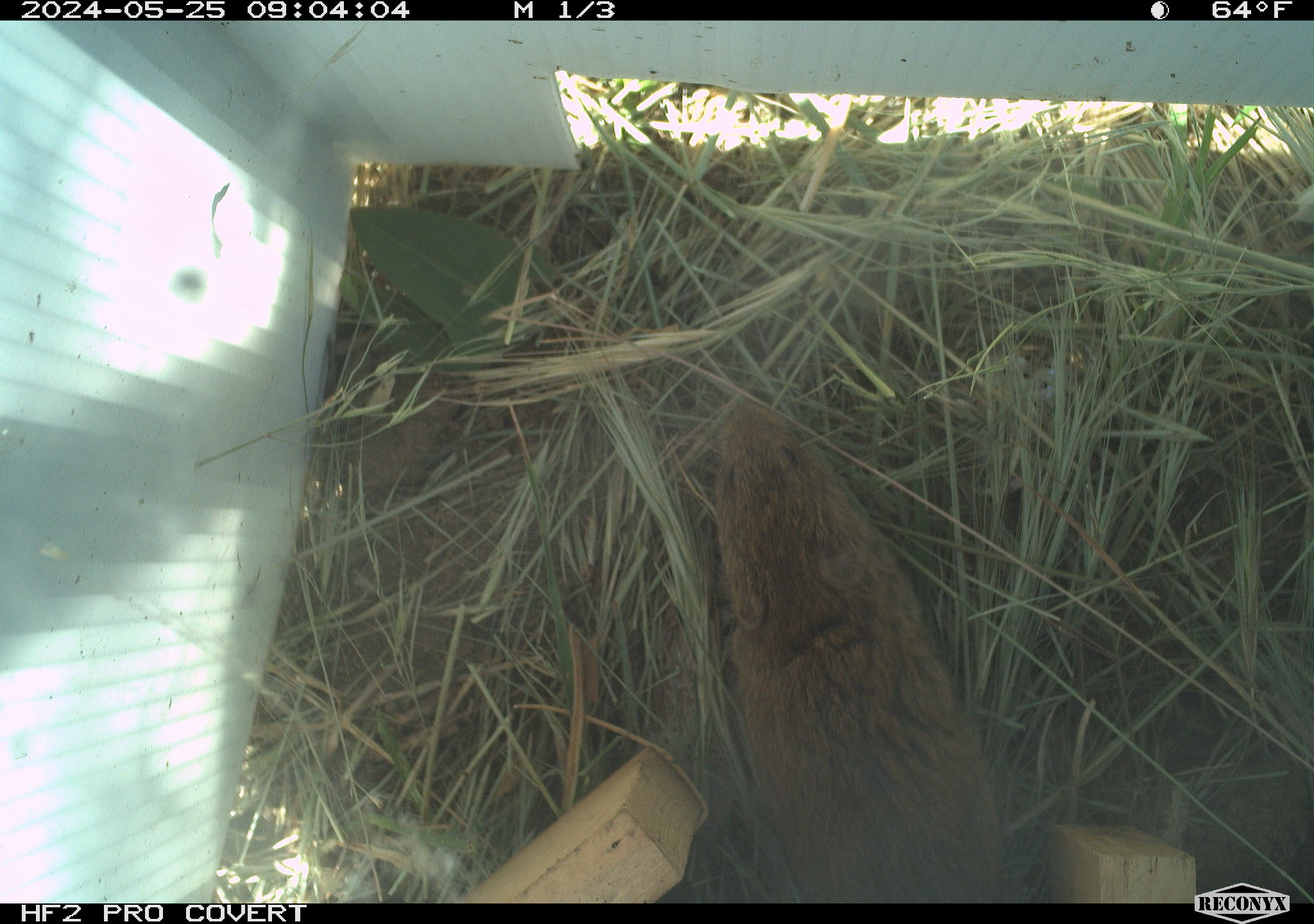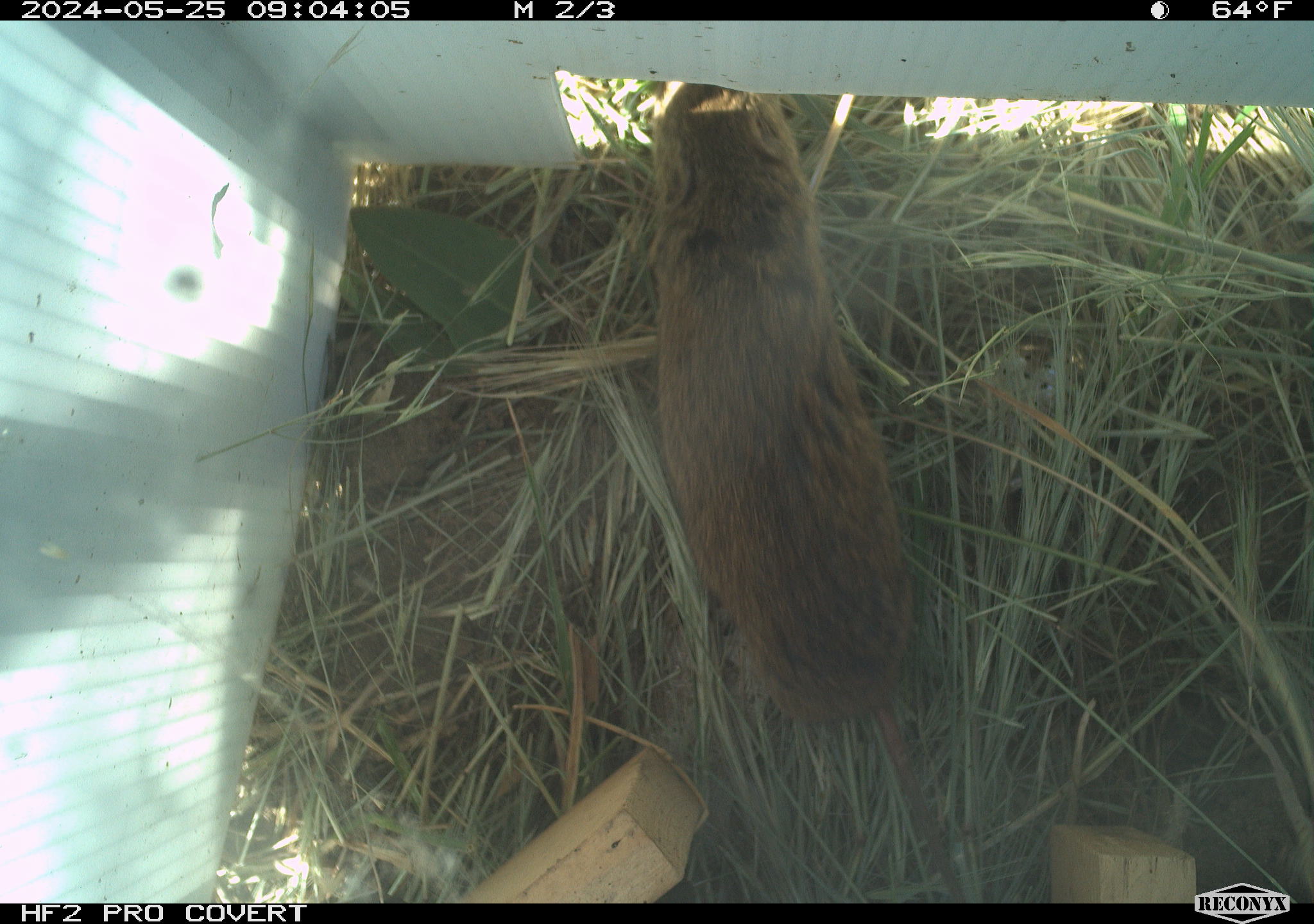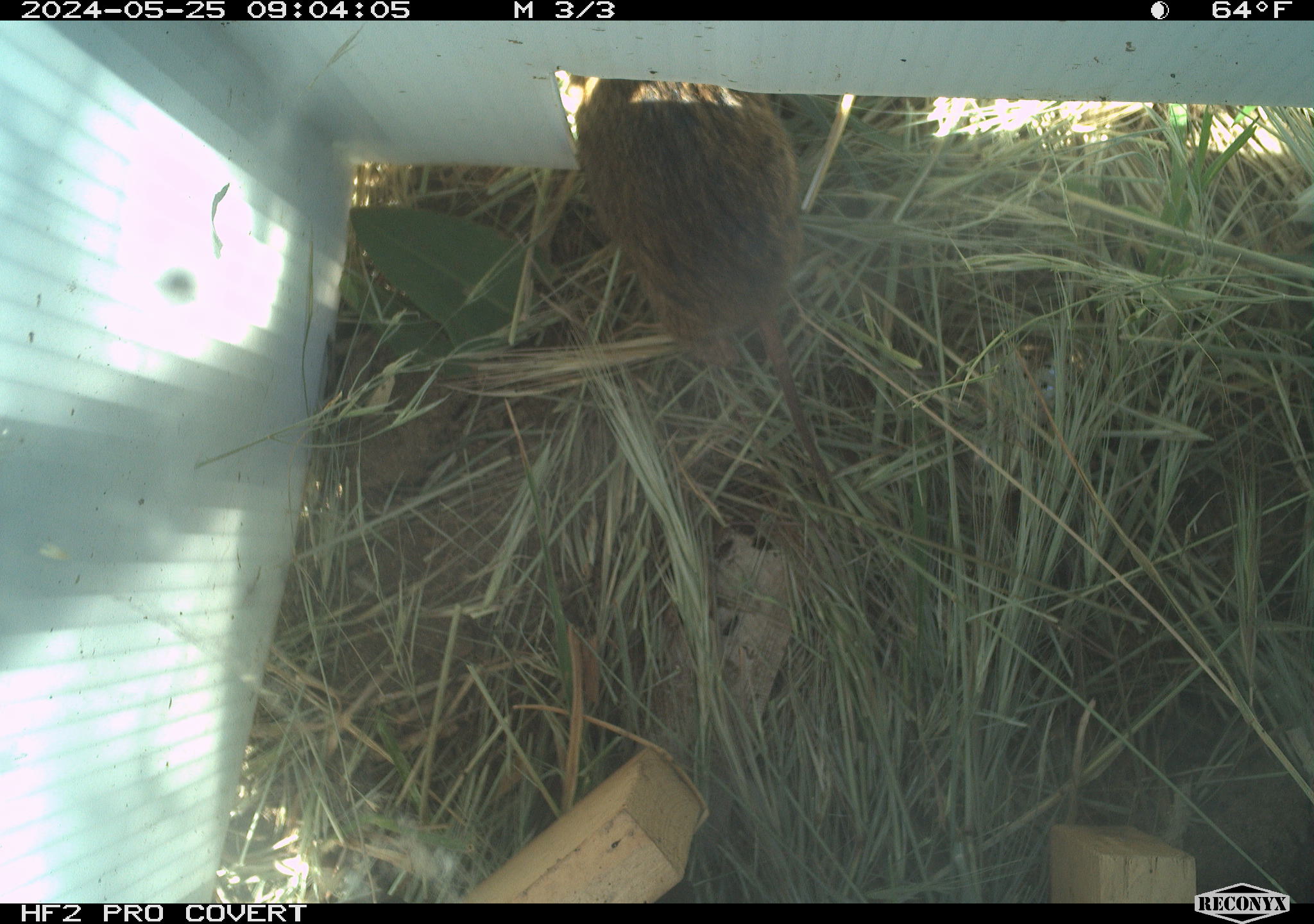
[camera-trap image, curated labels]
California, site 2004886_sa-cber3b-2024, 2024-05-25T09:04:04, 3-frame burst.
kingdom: Animalia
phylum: Chordata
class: Mammalia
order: Rodentia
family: Cricetidae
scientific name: Arvicolinae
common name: voles, lemmings, and muskrats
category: arvicolinae subfamily